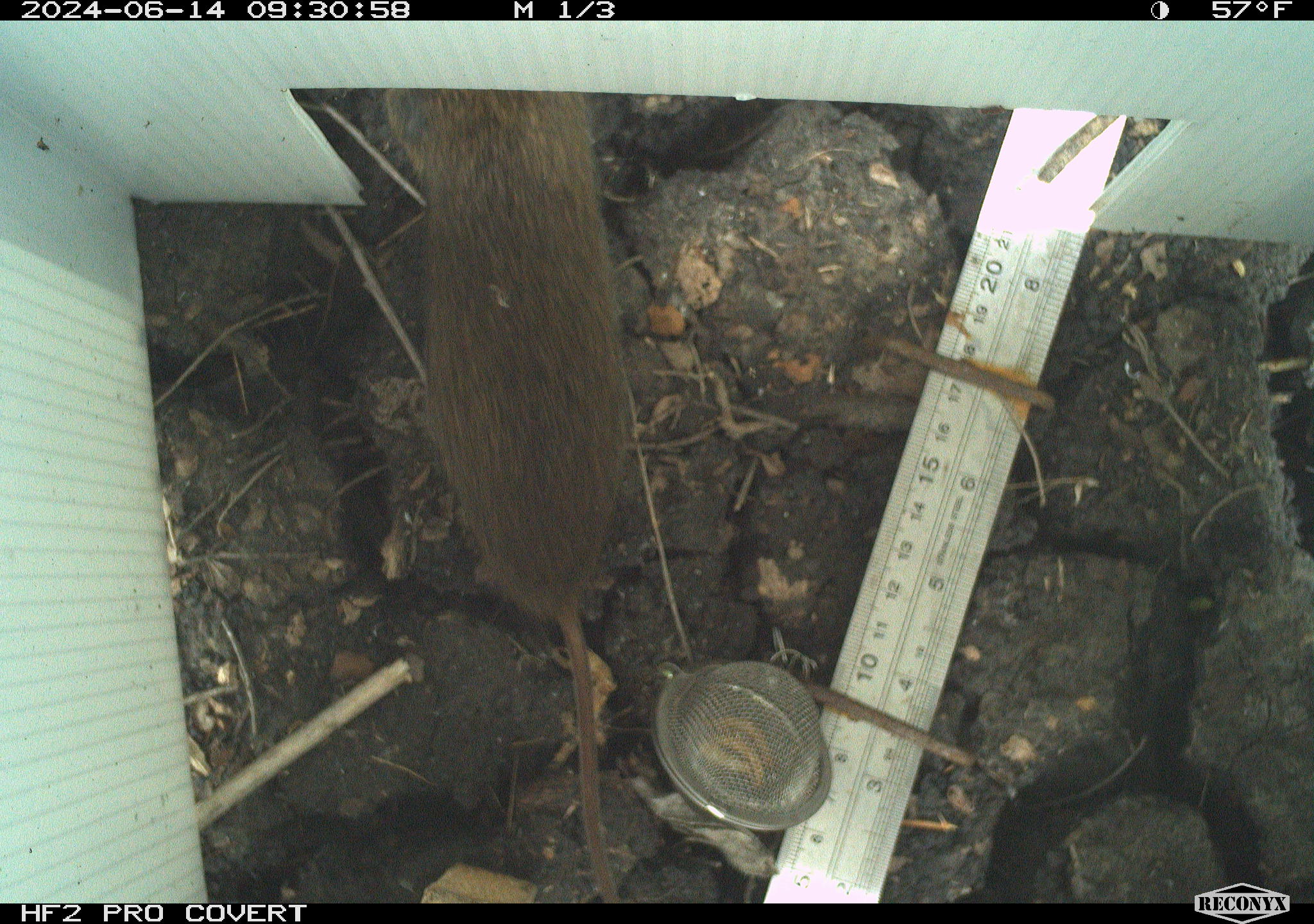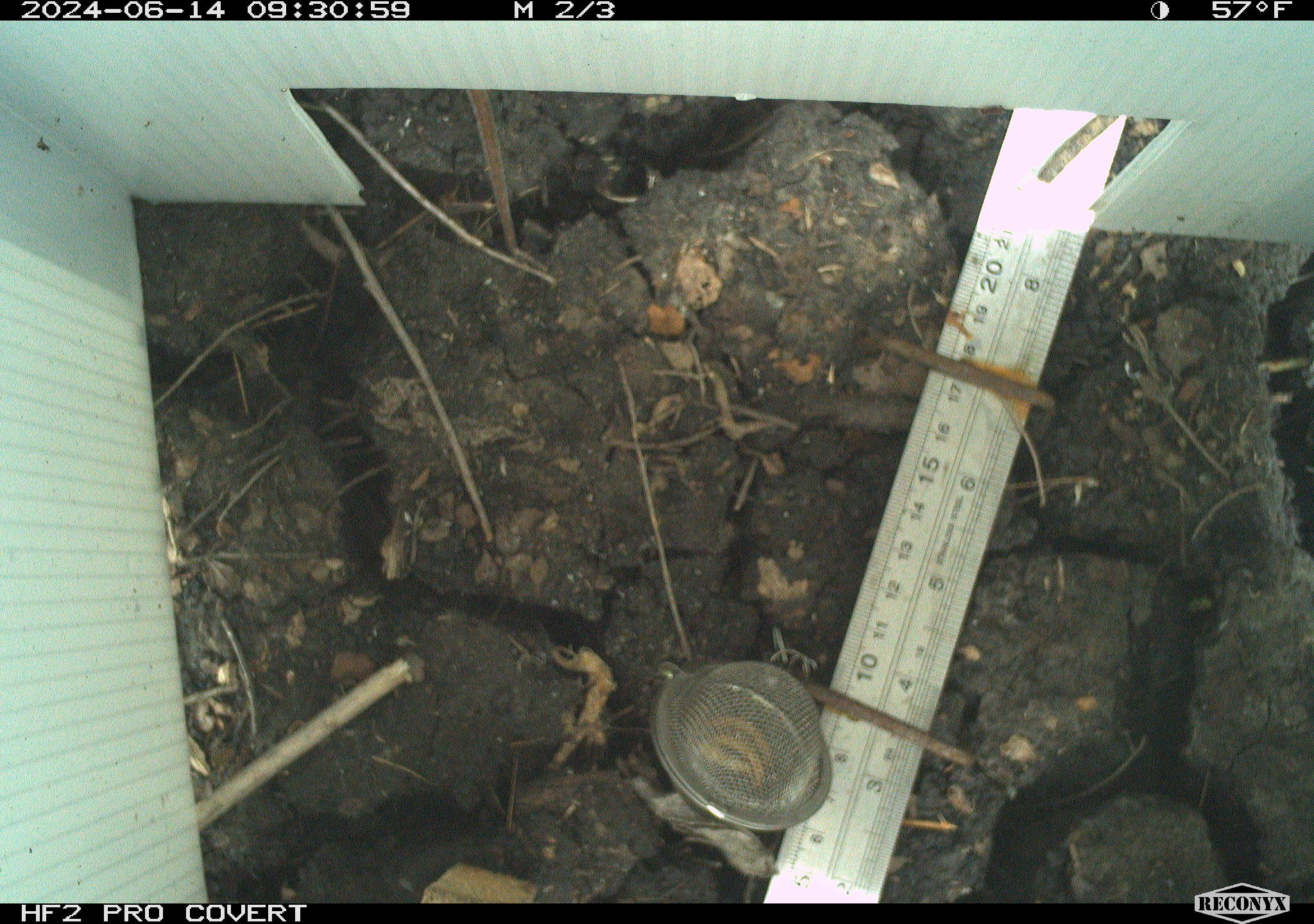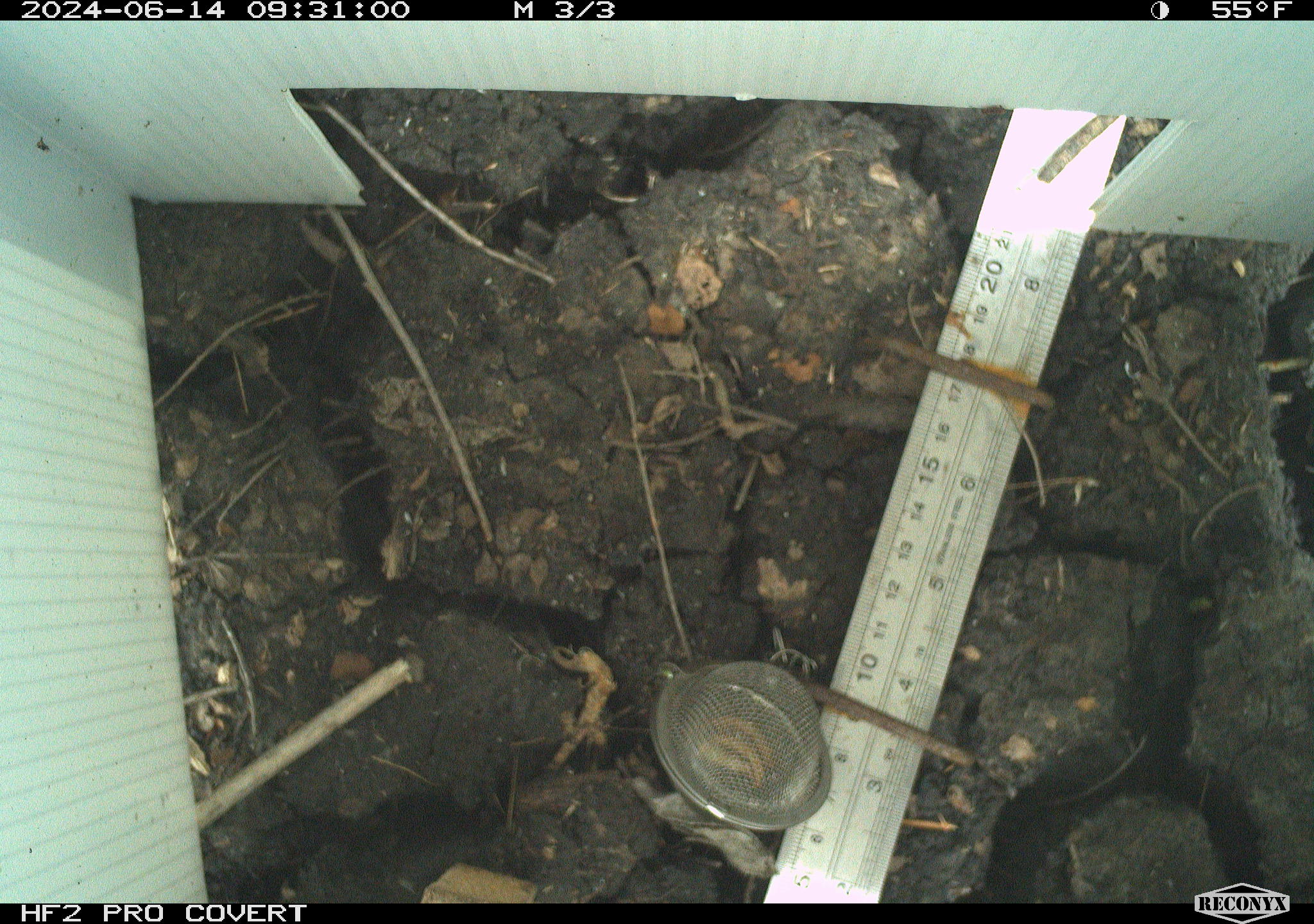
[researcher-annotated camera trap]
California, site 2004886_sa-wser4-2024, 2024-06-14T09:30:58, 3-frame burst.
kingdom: Animalia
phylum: Chordata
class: Mammalia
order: Rodentia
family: Cricetidae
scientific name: Arvicolinae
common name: voles, lemmings, and muskrats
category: arvicolinae subfamily